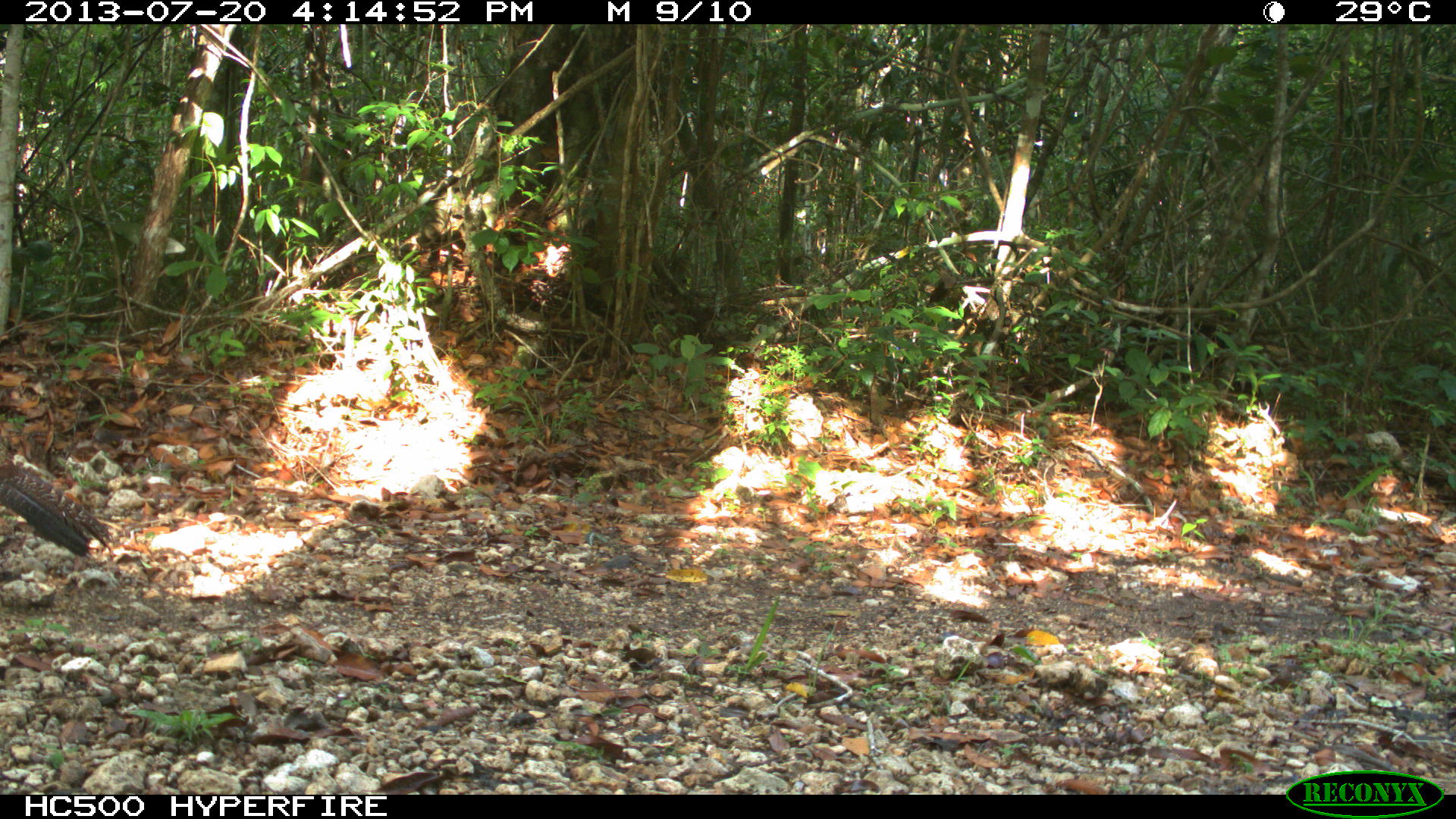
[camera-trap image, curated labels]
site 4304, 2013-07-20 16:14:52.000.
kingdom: Animalia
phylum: Chordata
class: Aves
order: Galliformes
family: Cracidae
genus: Crax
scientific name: Crax rubra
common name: great curassow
Crax rubra (great curassow), count 1.